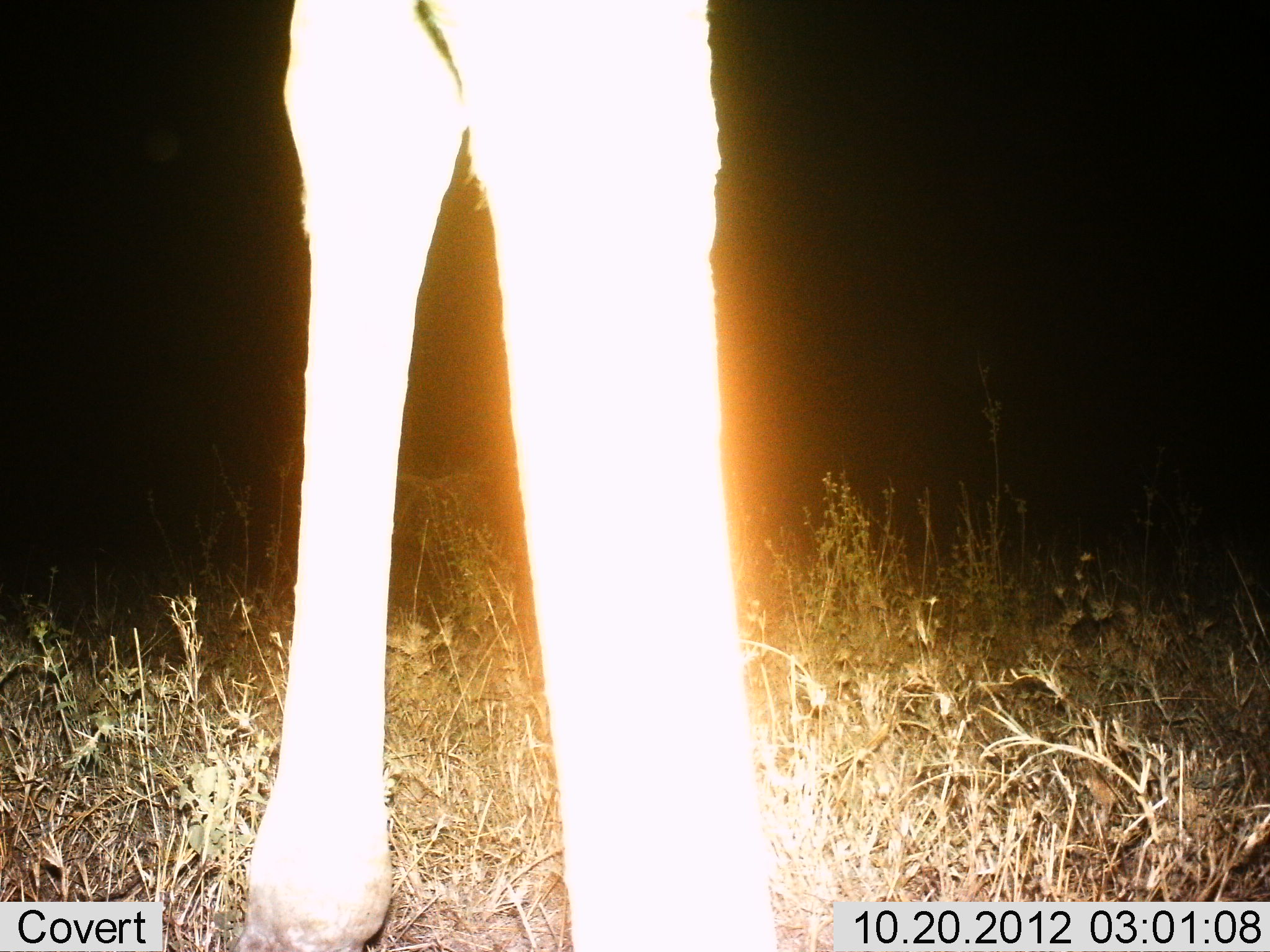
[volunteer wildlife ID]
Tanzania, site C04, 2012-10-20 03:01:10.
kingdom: Animalia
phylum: Chordata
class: Mammalia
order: Artiodactyla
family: Giraffidae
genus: Giraffa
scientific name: Giraffa camelopardalis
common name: giraffe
Giraffe (Giraffa camelopardalis), count 1. Behavior (volunteer vote fractions): standing 100%, resting 0%, moving 0%, interacting 0%. Young present (vote fraction): 0%. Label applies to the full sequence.